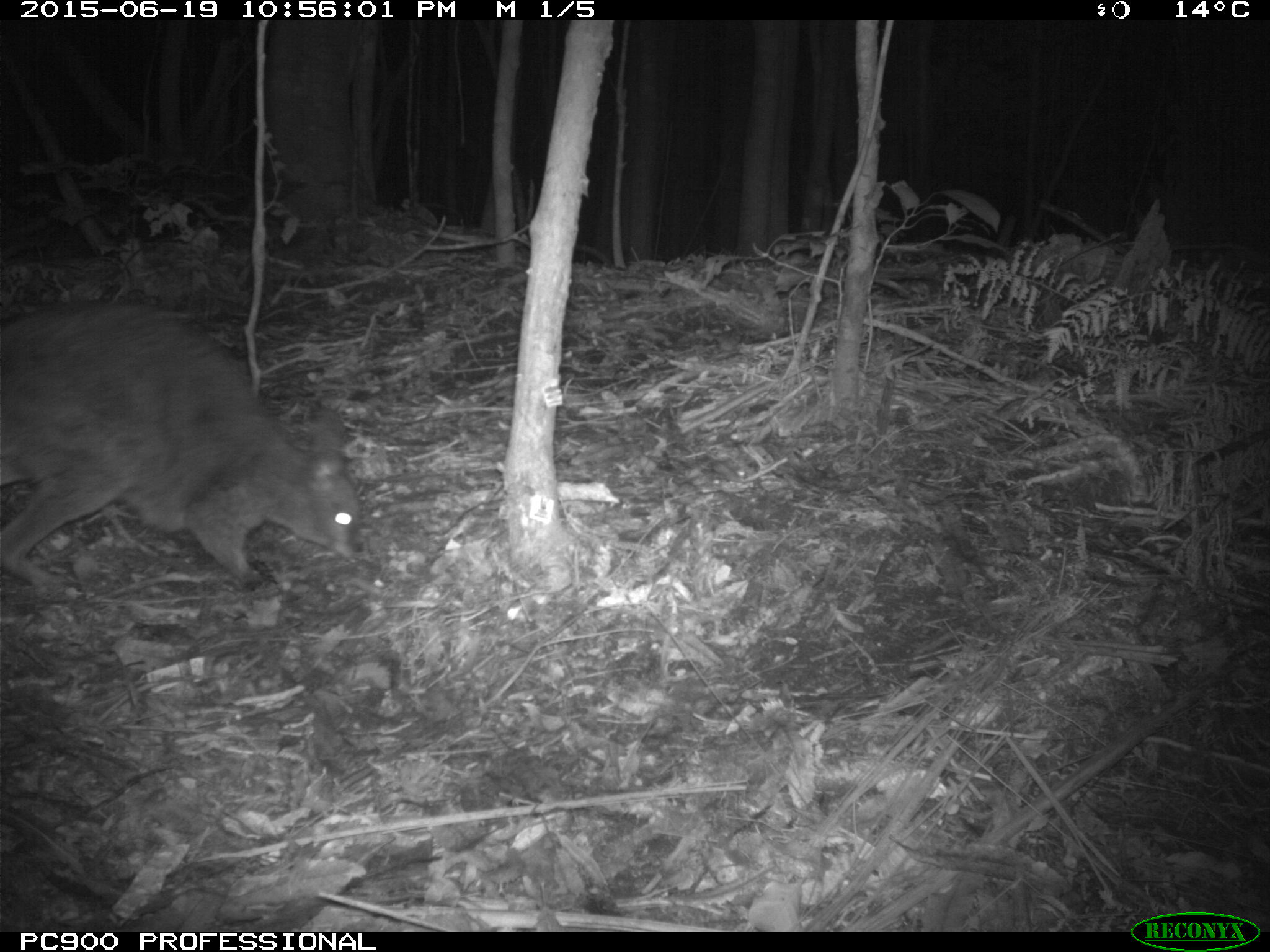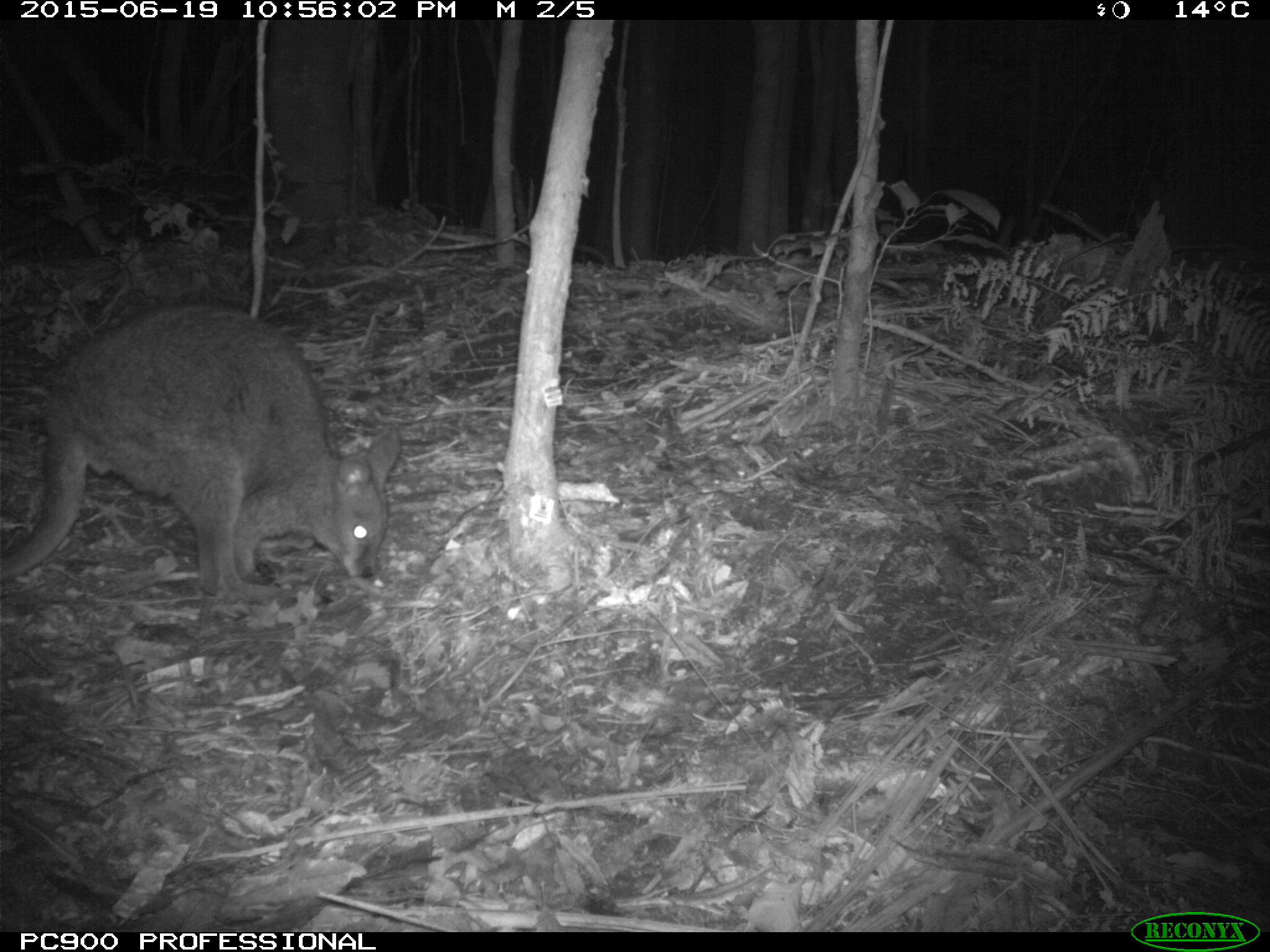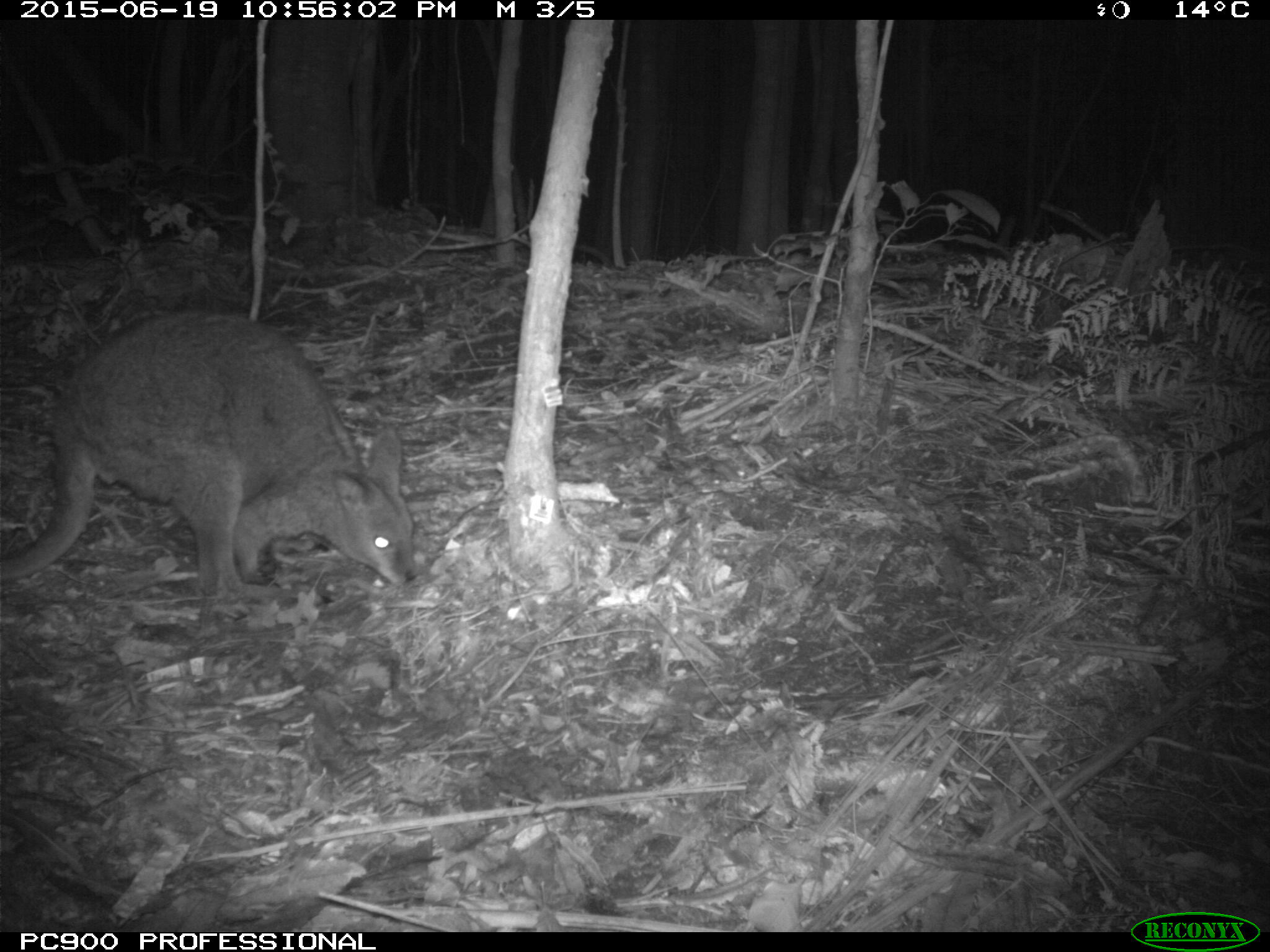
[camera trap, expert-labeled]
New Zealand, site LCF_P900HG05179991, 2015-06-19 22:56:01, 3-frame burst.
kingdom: Animalia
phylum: Chordata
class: Mammalia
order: Diprotodontia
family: Macropodidae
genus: Notamacropus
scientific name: Notamacropus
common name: wallaby